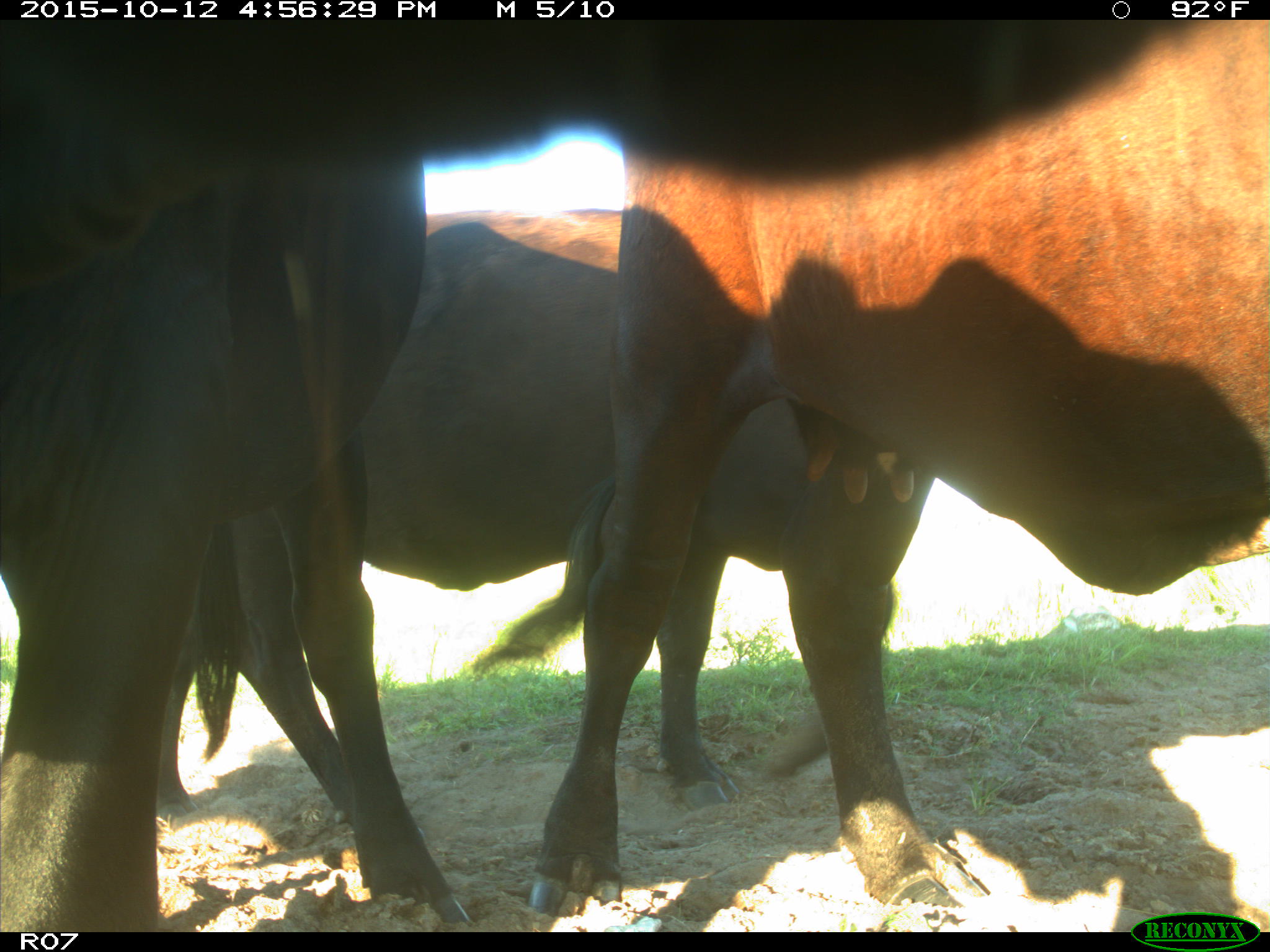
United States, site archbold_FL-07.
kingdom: Animalia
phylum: Chordata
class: Mammalia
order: Artiodactyla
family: Bovidae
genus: Bos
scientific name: Bos taurus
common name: domestic cow